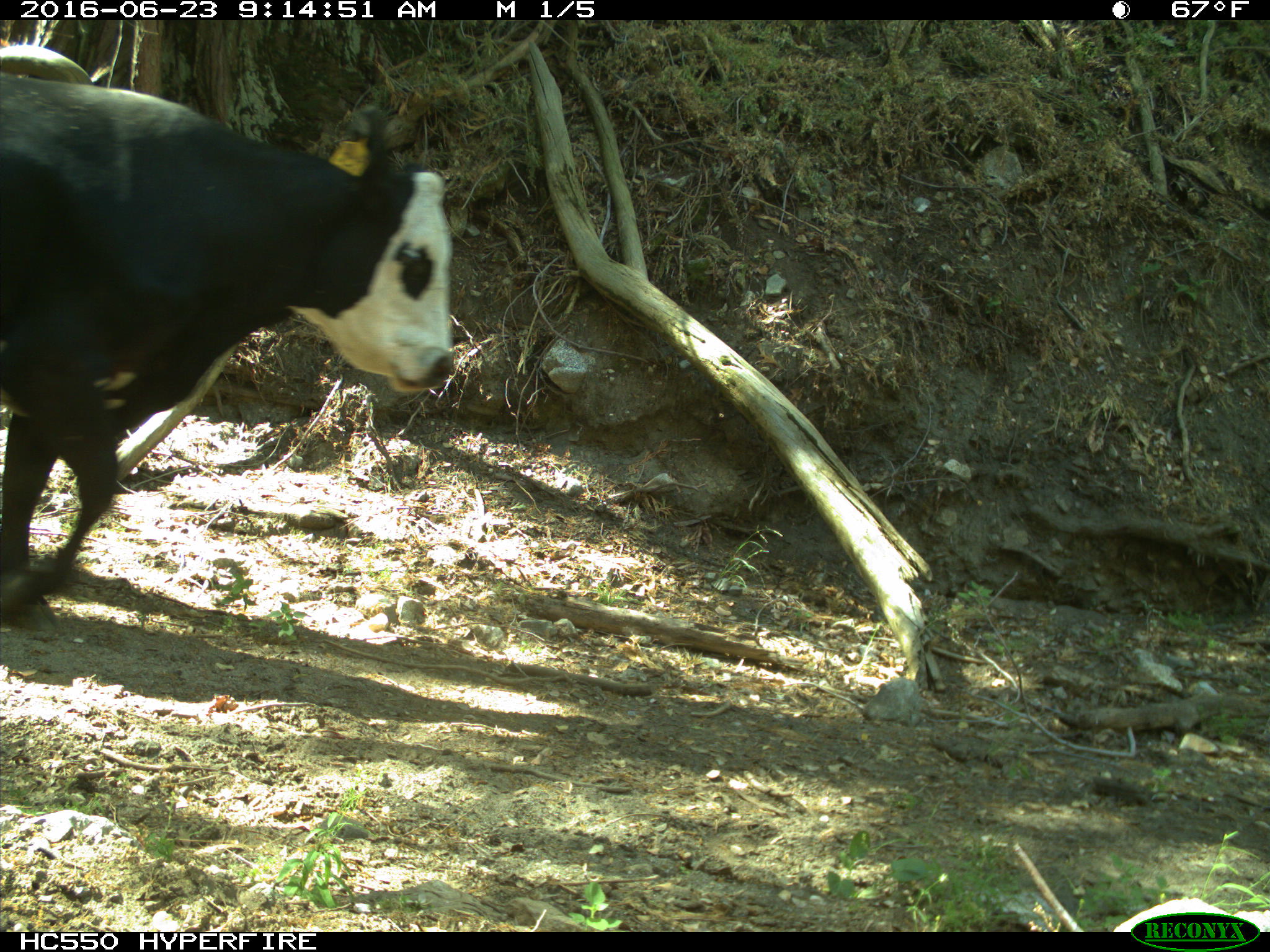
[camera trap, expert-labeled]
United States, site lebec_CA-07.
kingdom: Animalia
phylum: Chordata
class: Mammalia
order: Artiodactyla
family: Bovidae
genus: Bos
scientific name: Bos taurus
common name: domestic cow